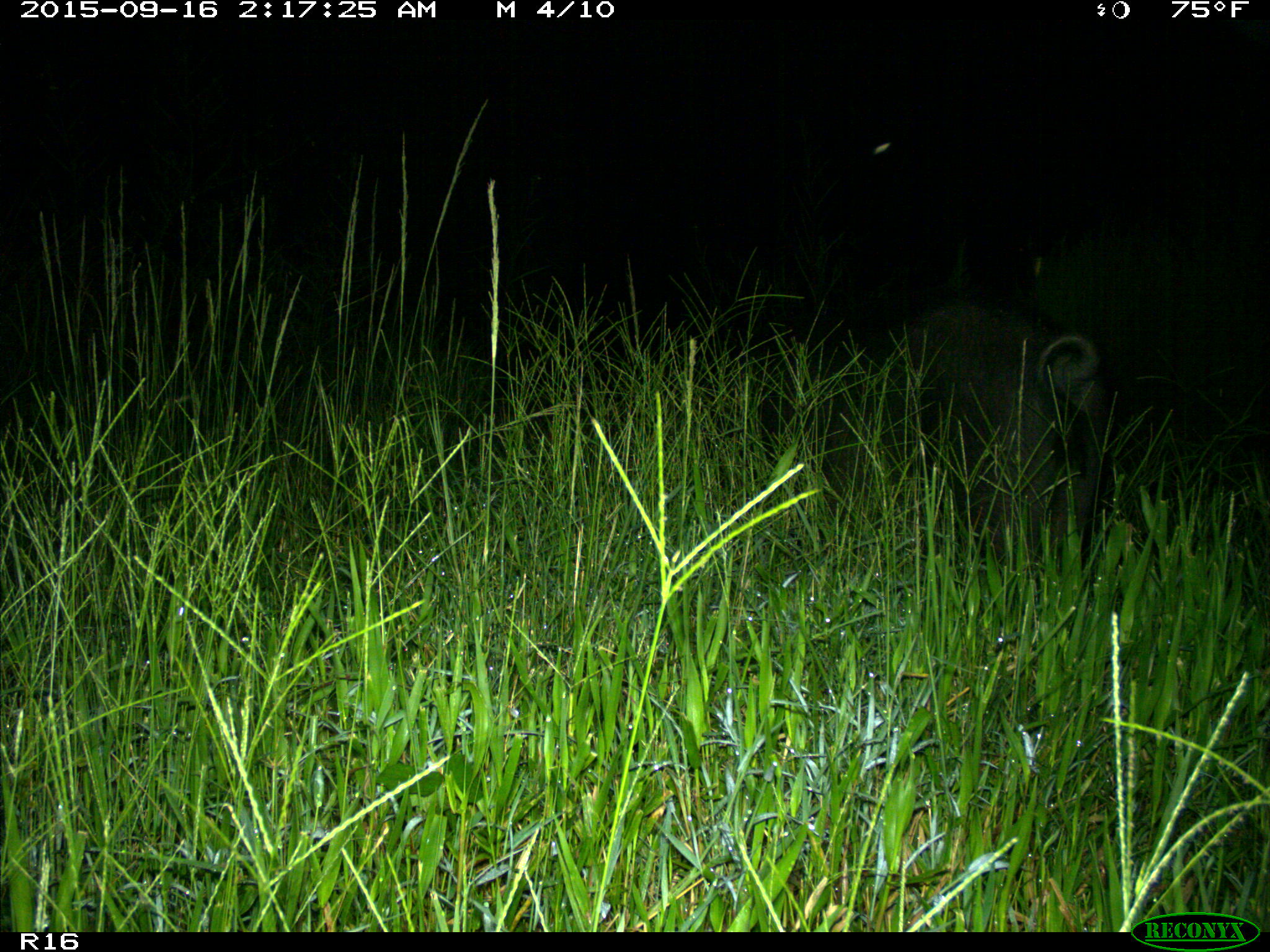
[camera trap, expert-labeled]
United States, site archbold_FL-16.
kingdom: Animalia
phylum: Chordata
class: Mammalia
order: Artiodactyla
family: Suidae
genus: Sus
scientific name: Sus scrofa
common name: wild boar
Sus scrofa (wild boar).